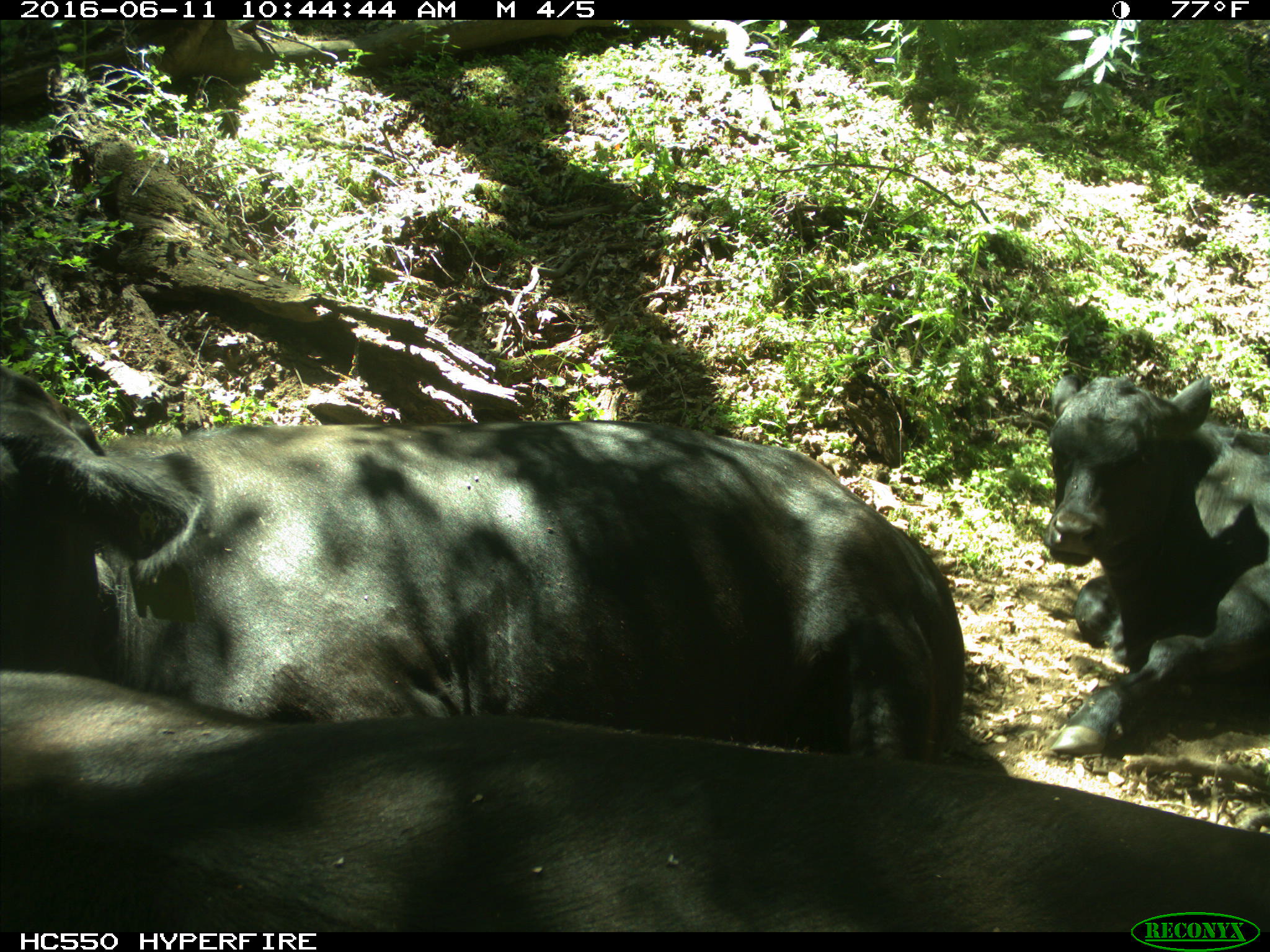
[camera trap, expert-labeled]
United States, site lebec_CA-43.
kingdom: Animalia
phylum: Chordata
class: Mammalia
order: Artiodactyla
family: Bovidae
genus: Bos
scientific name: Bos taurus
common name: domestic cow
Bos taurus (domestic cow).